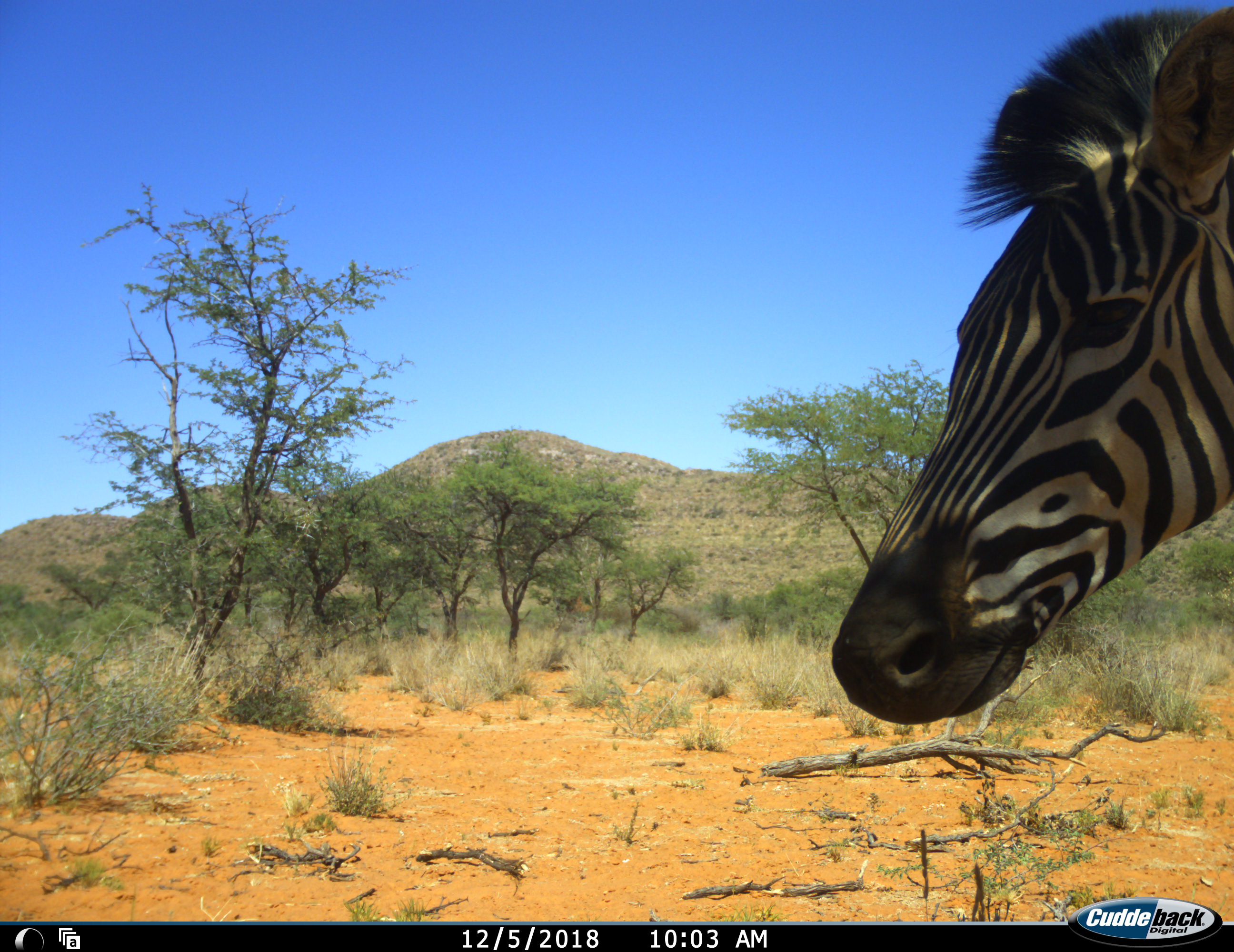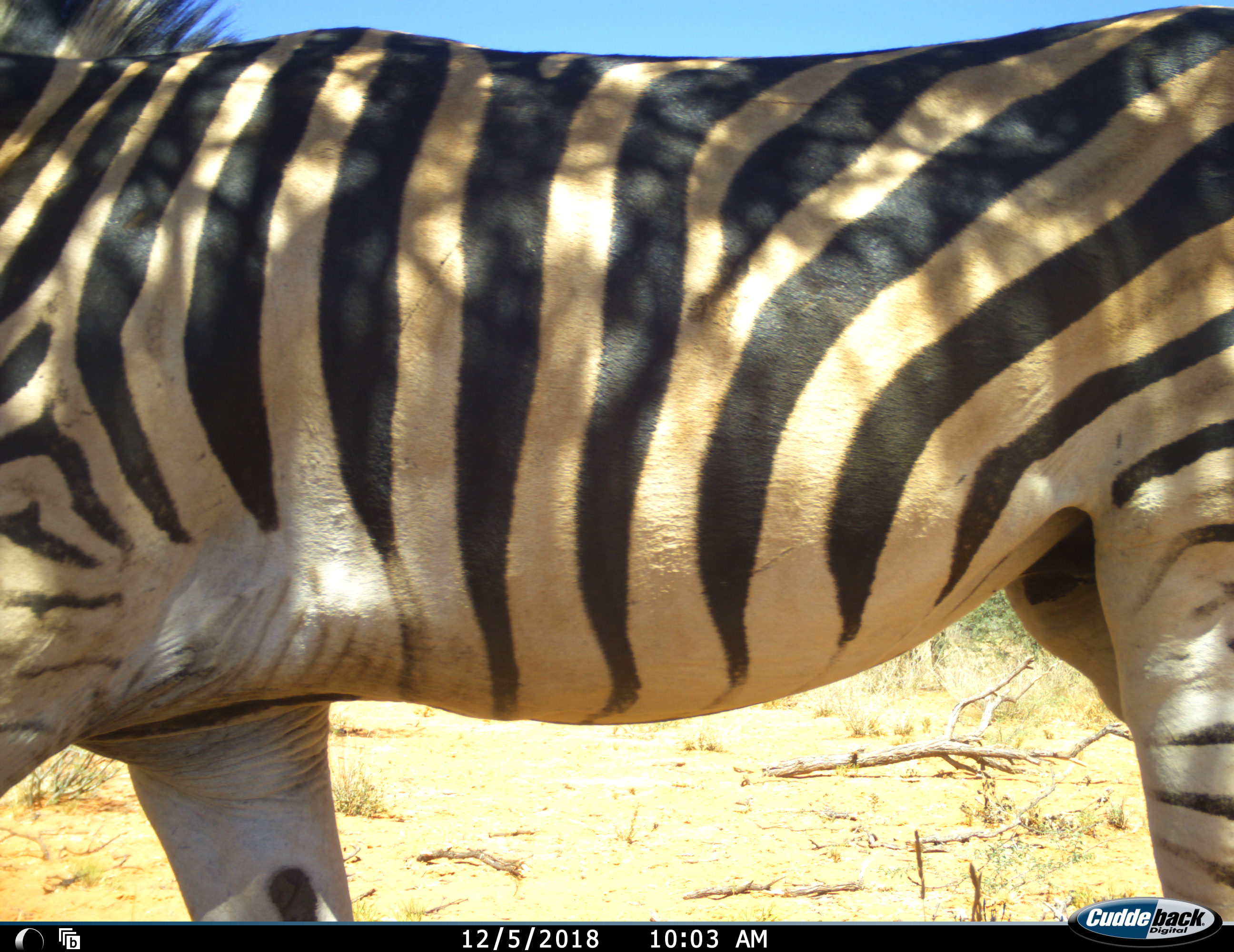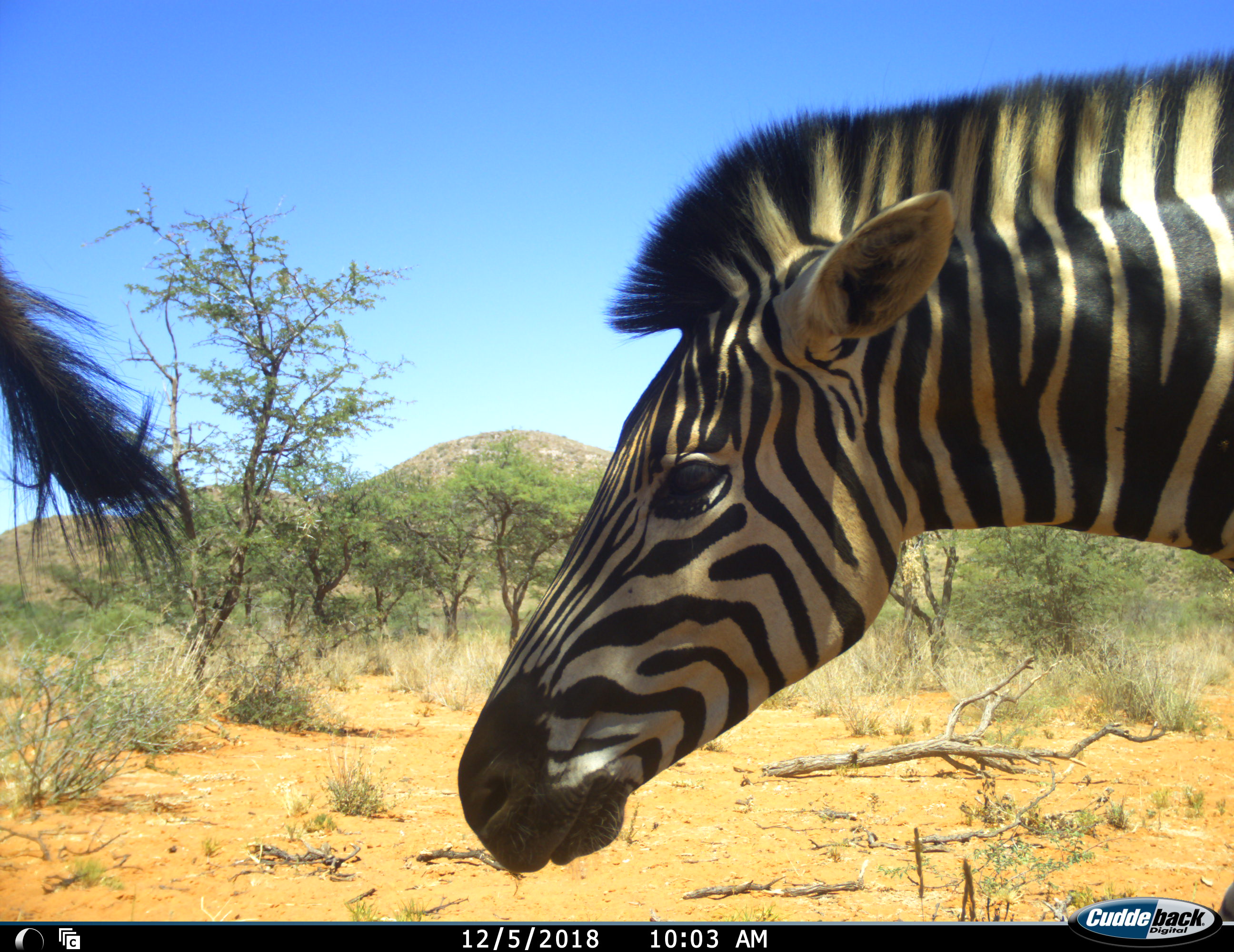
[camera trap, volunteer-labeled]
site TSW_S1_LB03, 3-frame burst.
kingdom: Animalia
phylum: Chordata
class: Mammalia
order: Perissodactyla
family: Equidae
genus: Equus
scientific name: Equus quagga burchellii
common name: burchell's zebra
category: zebraburchells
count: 2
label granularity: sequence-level